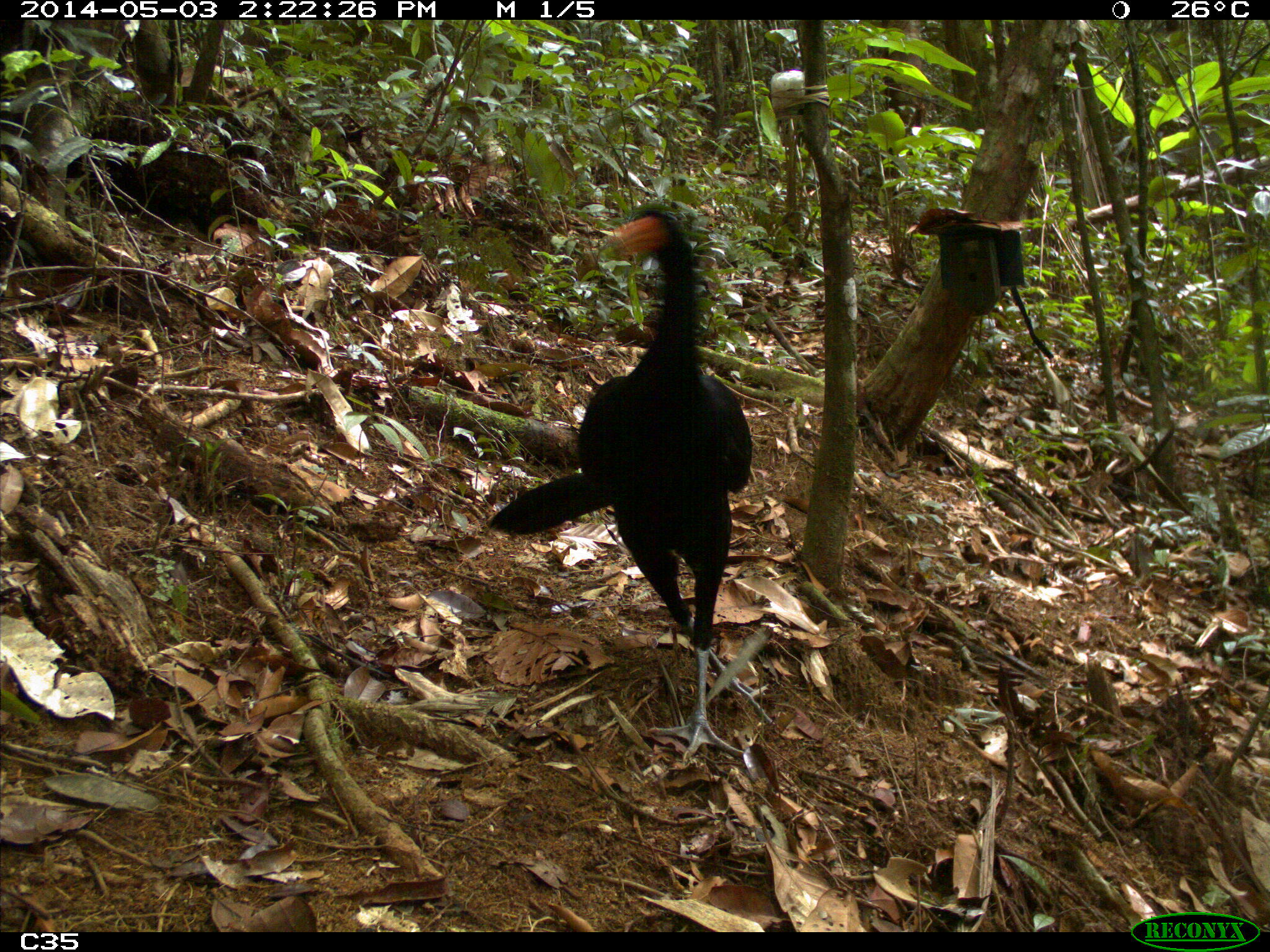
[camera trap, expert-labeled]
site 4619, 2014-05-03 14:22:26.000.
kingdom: Animalia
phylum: Chordata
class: Aves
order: Galliformes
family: Cracidae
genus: Crax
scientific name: Crax alector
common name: black curassow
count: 2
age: adult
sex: female